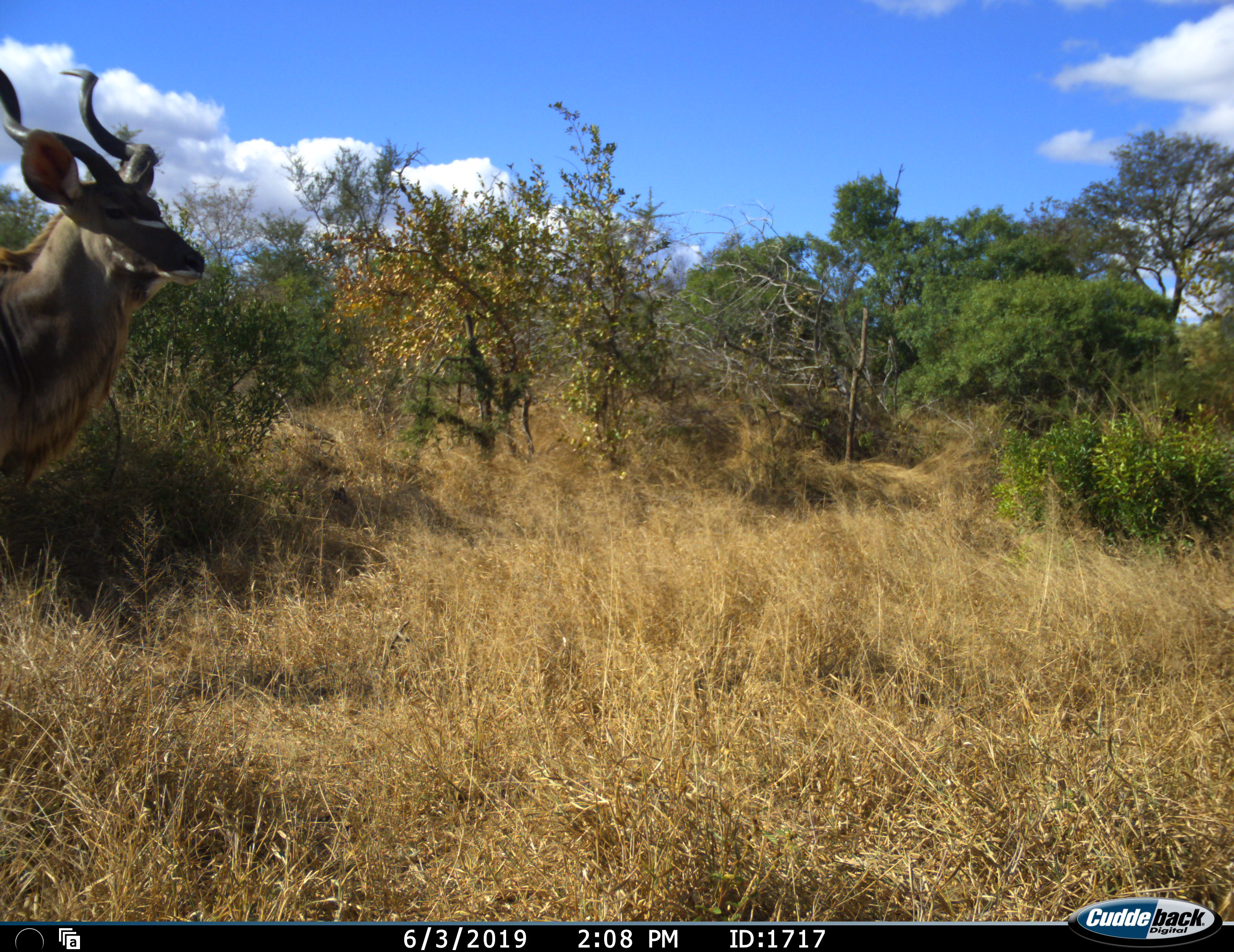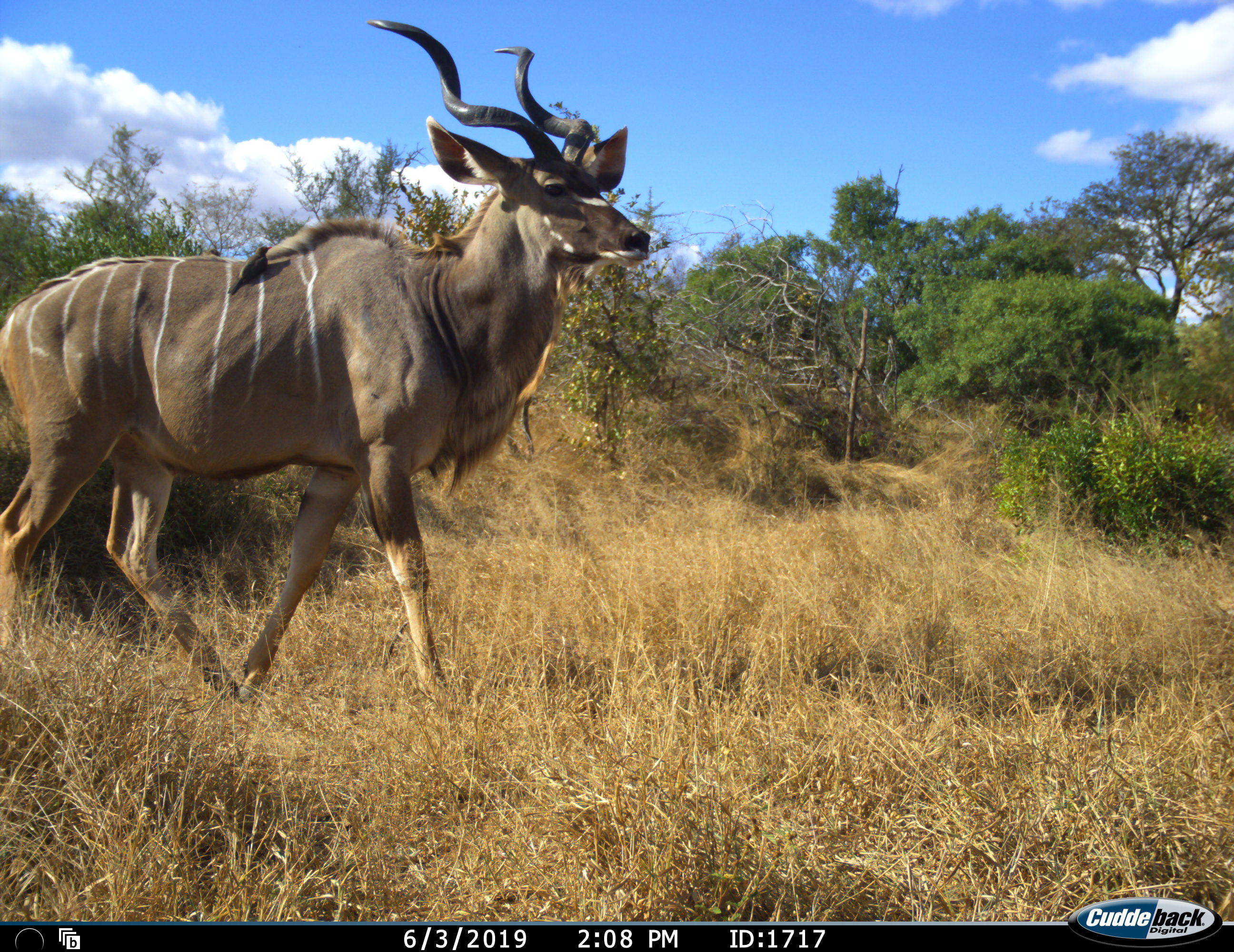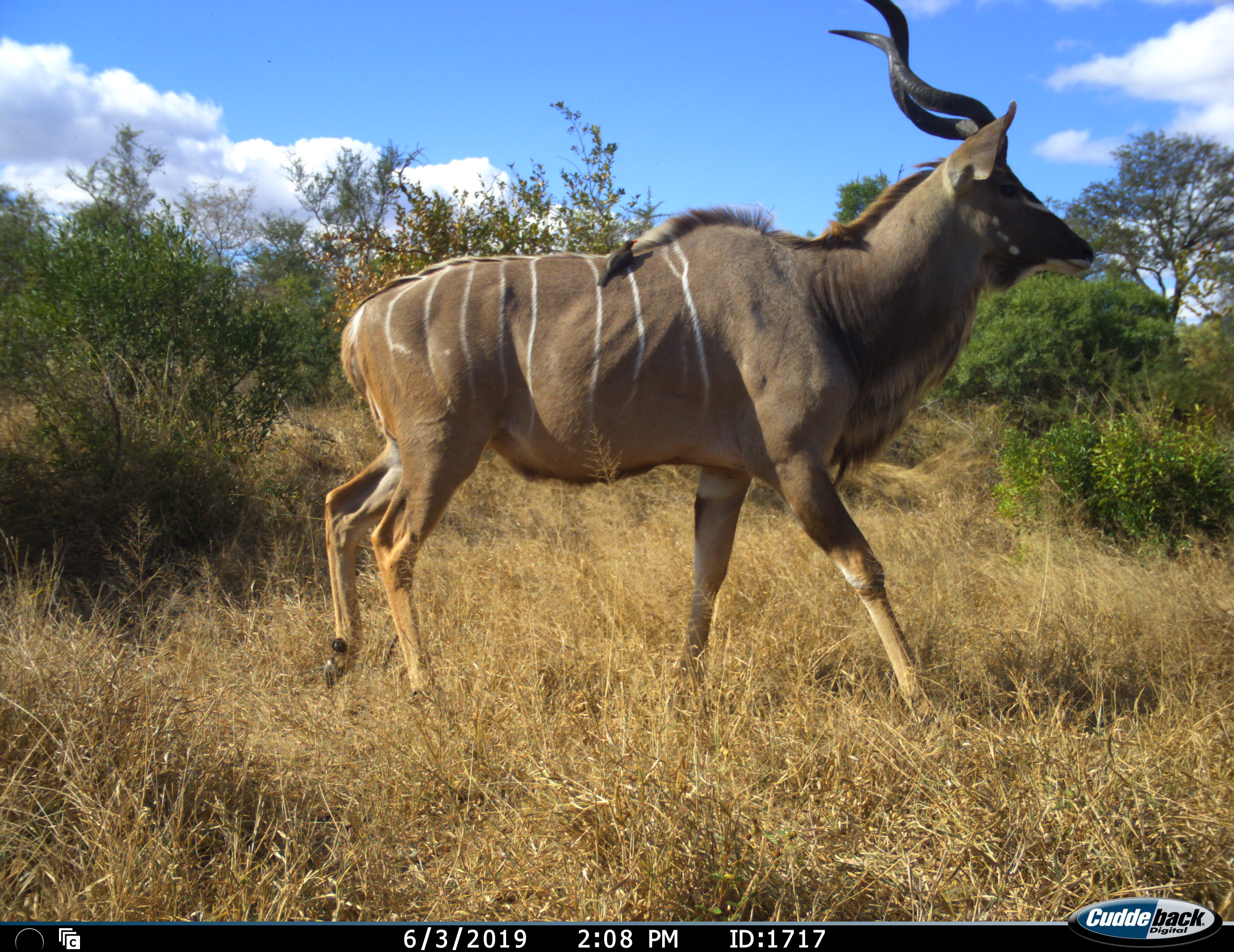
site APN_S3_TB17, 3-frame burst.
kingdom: Animalia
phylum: Chordata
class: Mammalia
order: Artiodactyla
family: Bovidae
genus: Tragelaphus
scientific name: Tragelaphus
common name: kudu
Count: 1.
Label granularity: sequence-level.